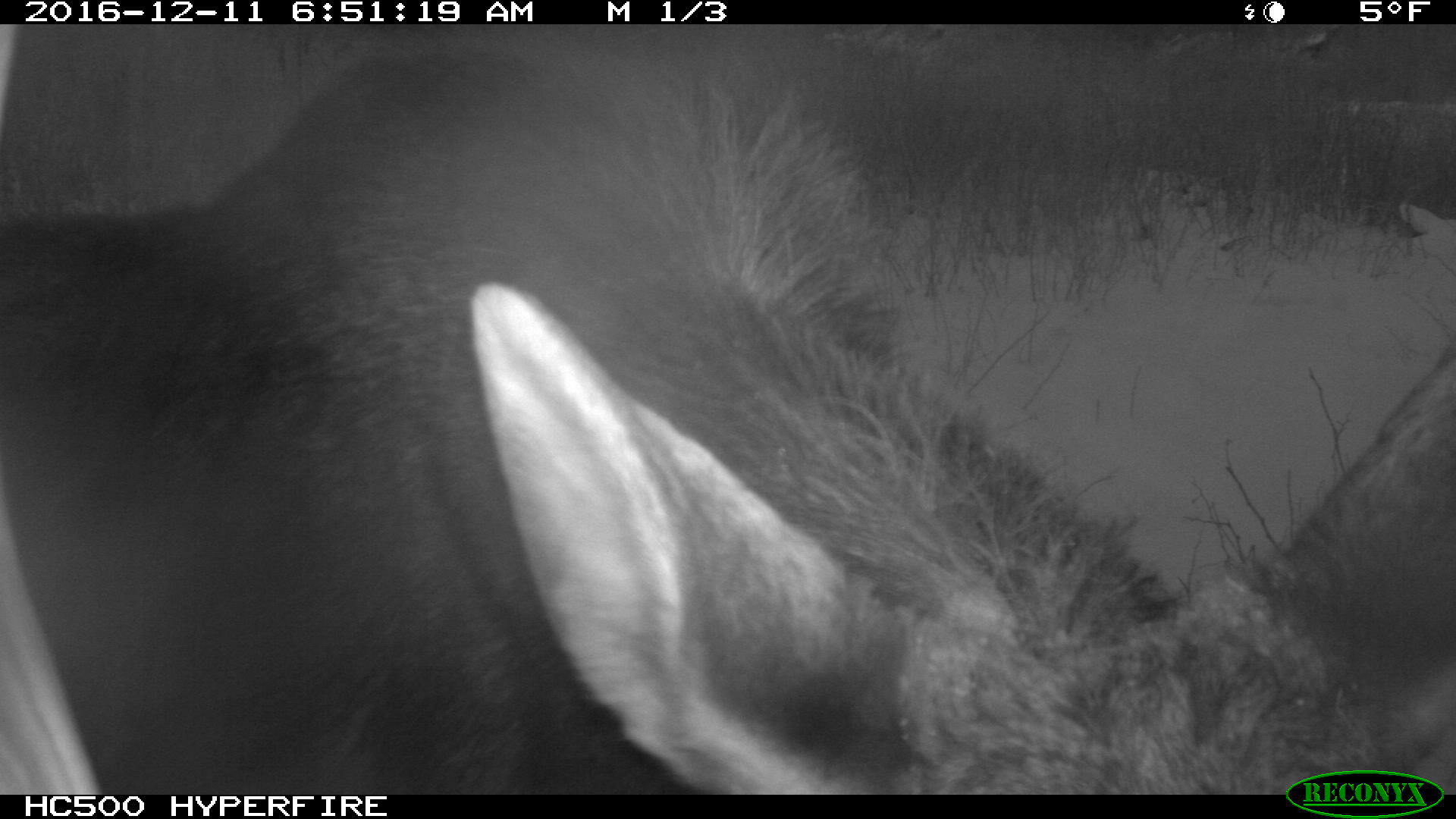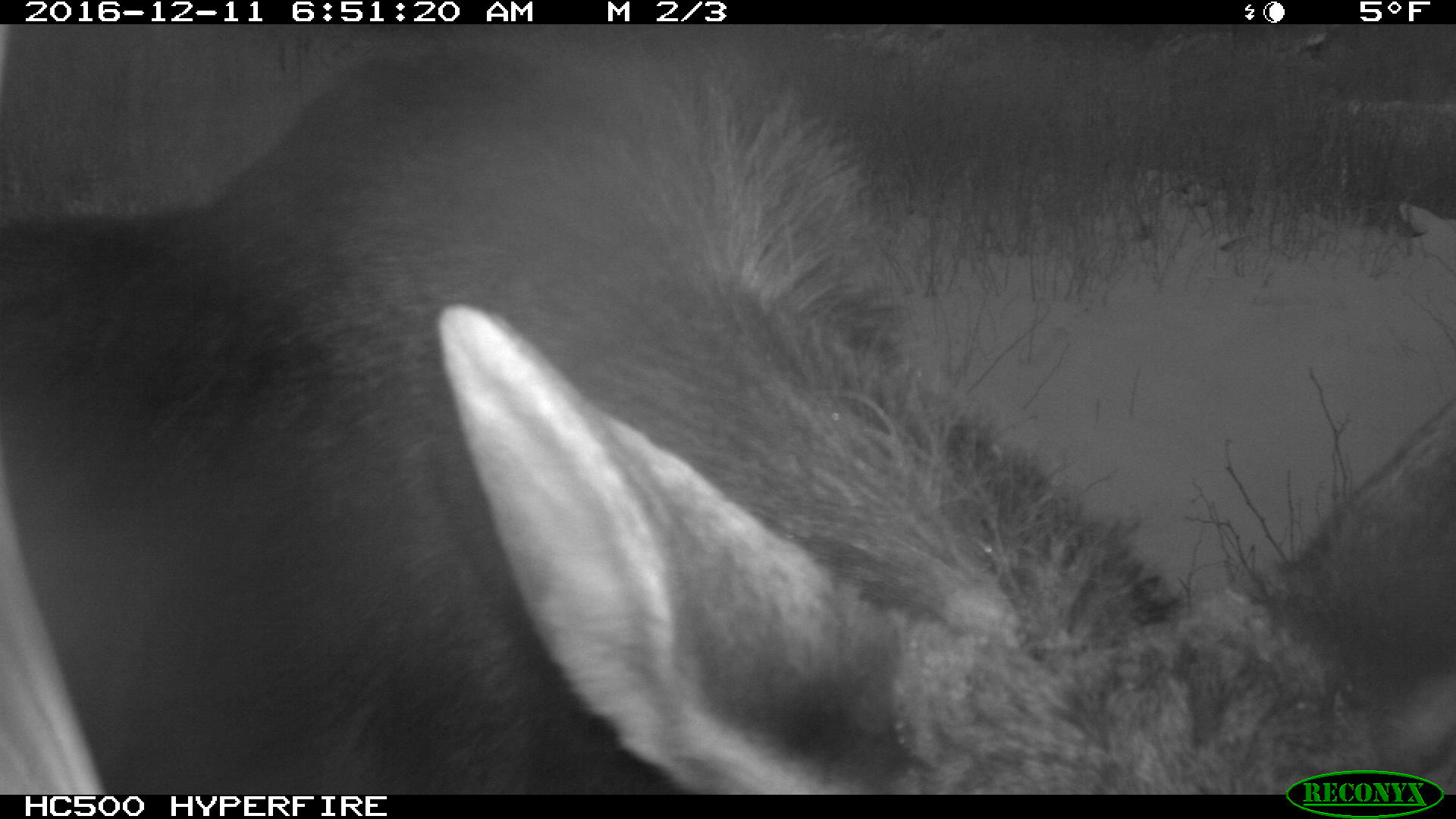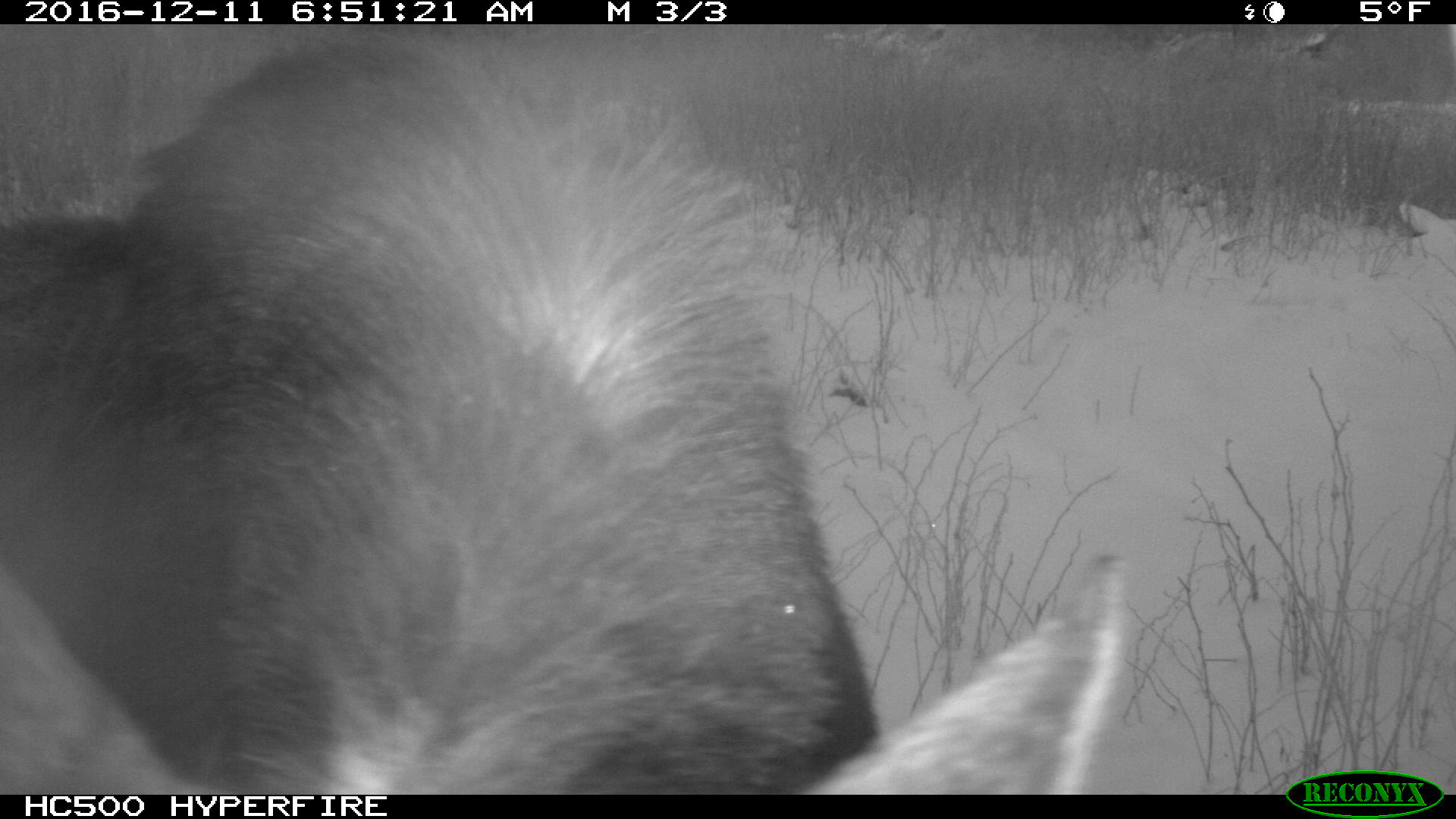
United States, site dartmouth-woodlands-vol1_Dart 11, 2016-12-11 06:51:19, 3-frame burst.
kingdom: Animalia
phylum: Chordata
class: Mammalia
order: Artiodactyla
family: Cervidae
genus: Alces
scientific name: Alces alces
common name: moose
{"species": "moose (Alces alces)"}